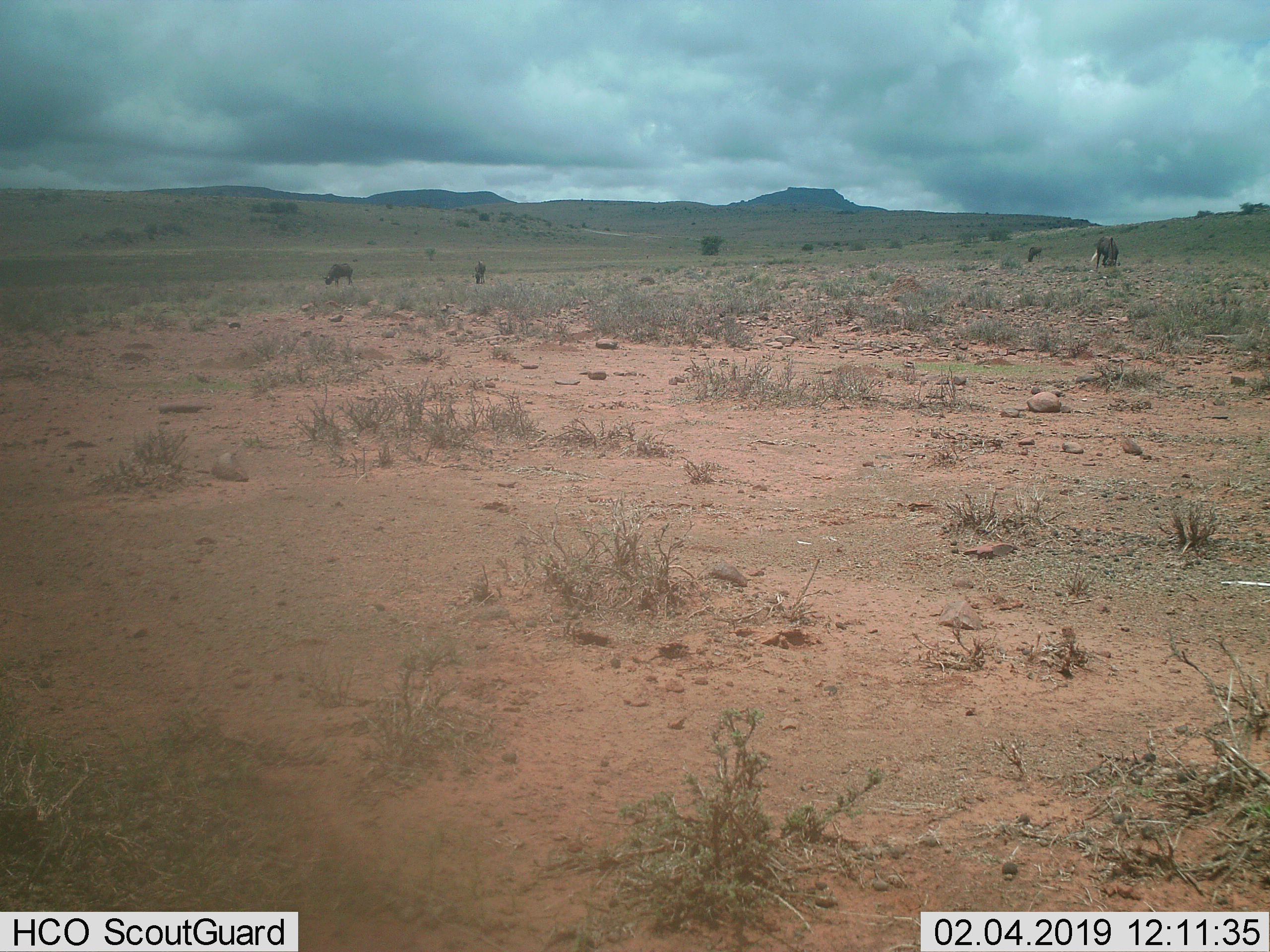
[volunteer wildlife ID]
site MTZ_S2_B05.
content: unidentified animal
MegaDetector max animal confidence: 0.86